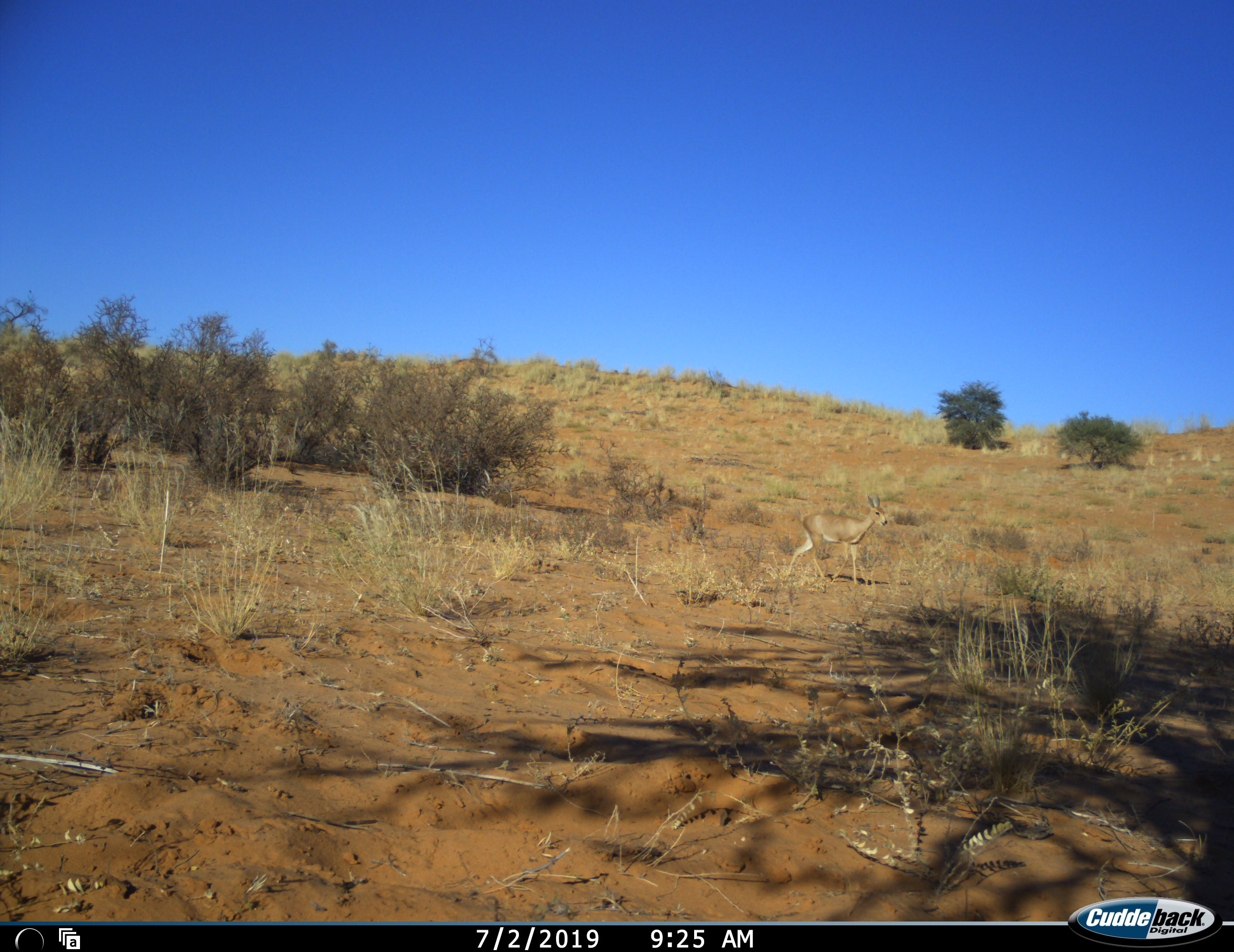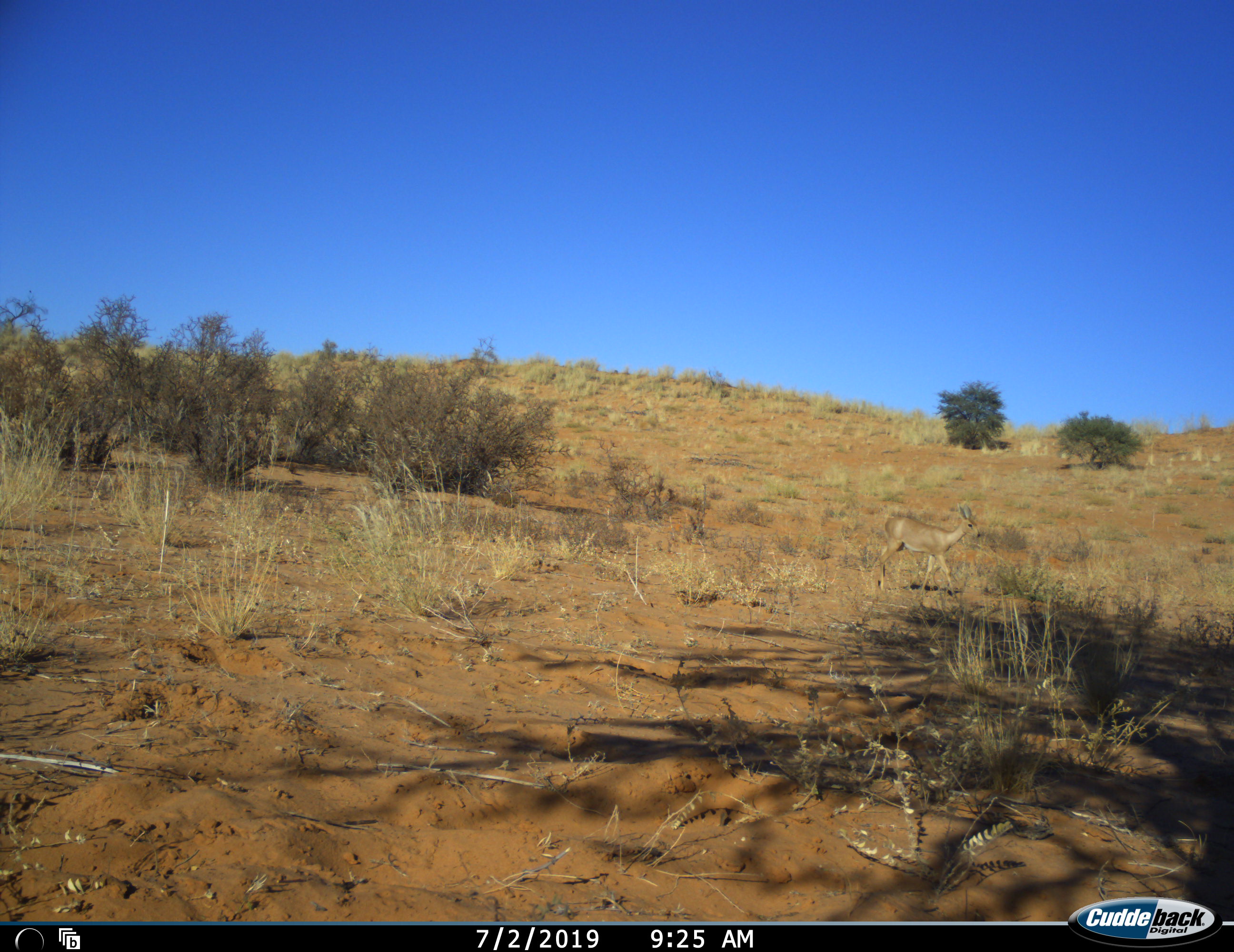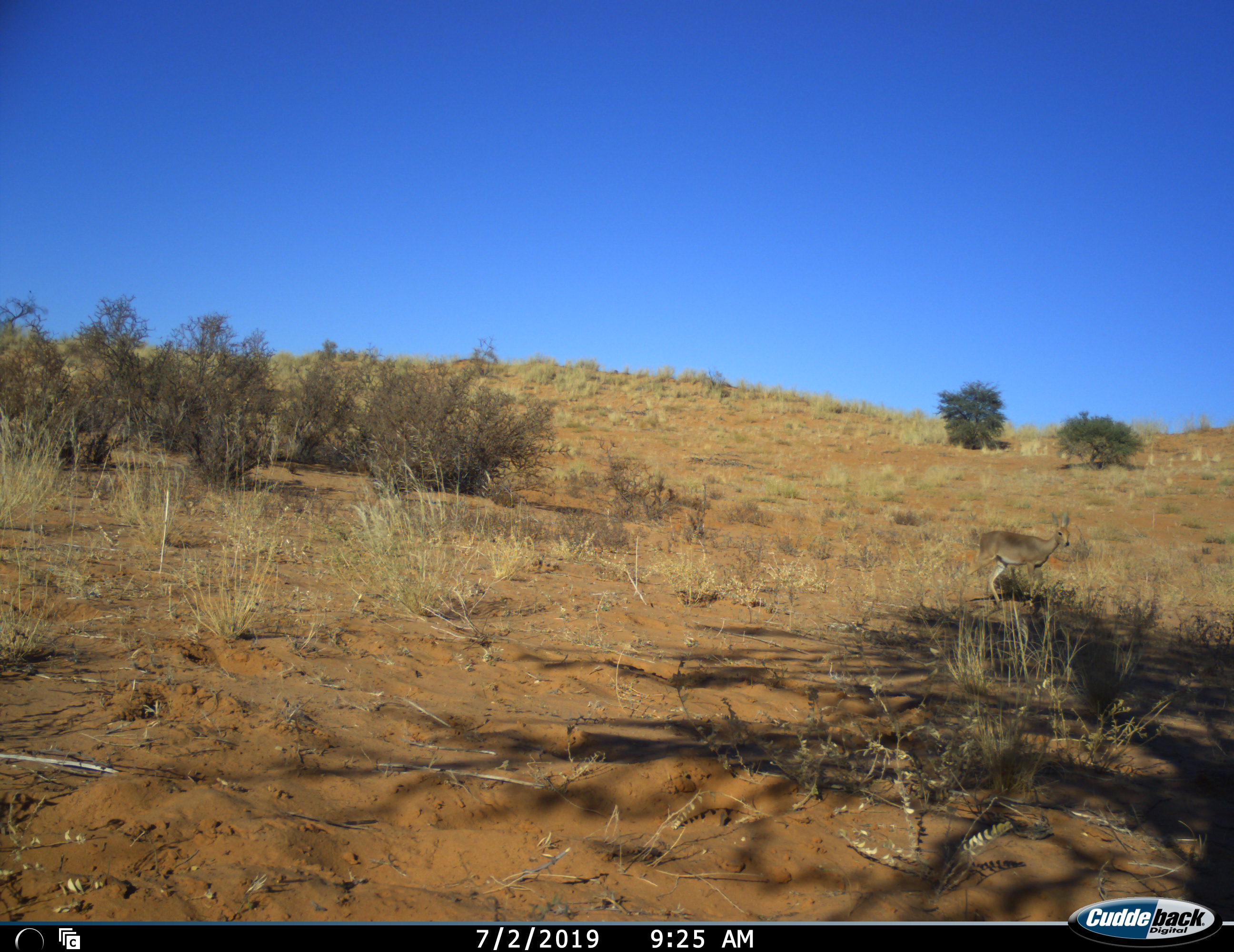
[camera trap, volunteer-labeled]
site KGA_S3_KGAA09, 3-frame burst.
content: unidentified animal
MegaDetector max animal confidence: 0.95